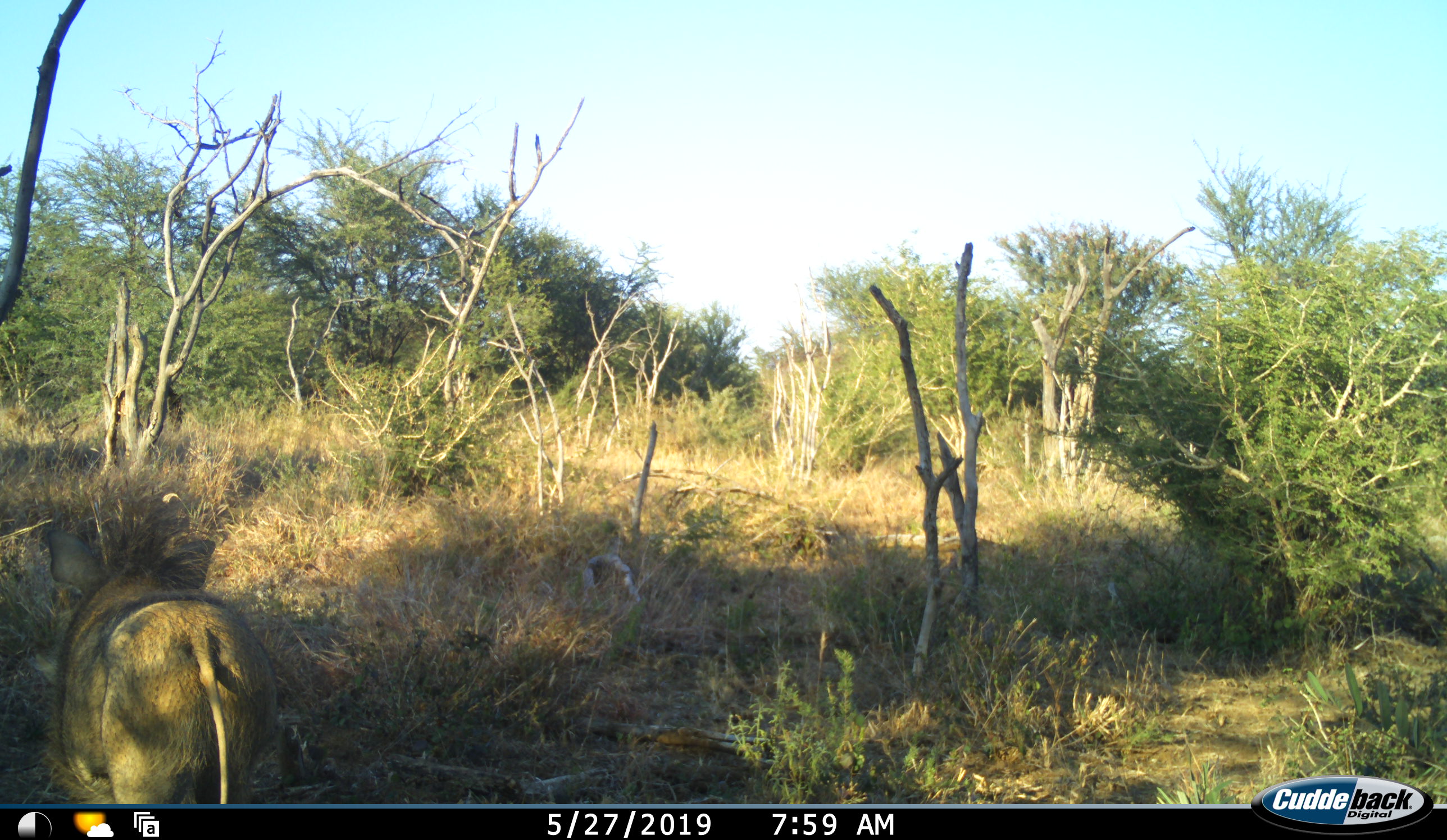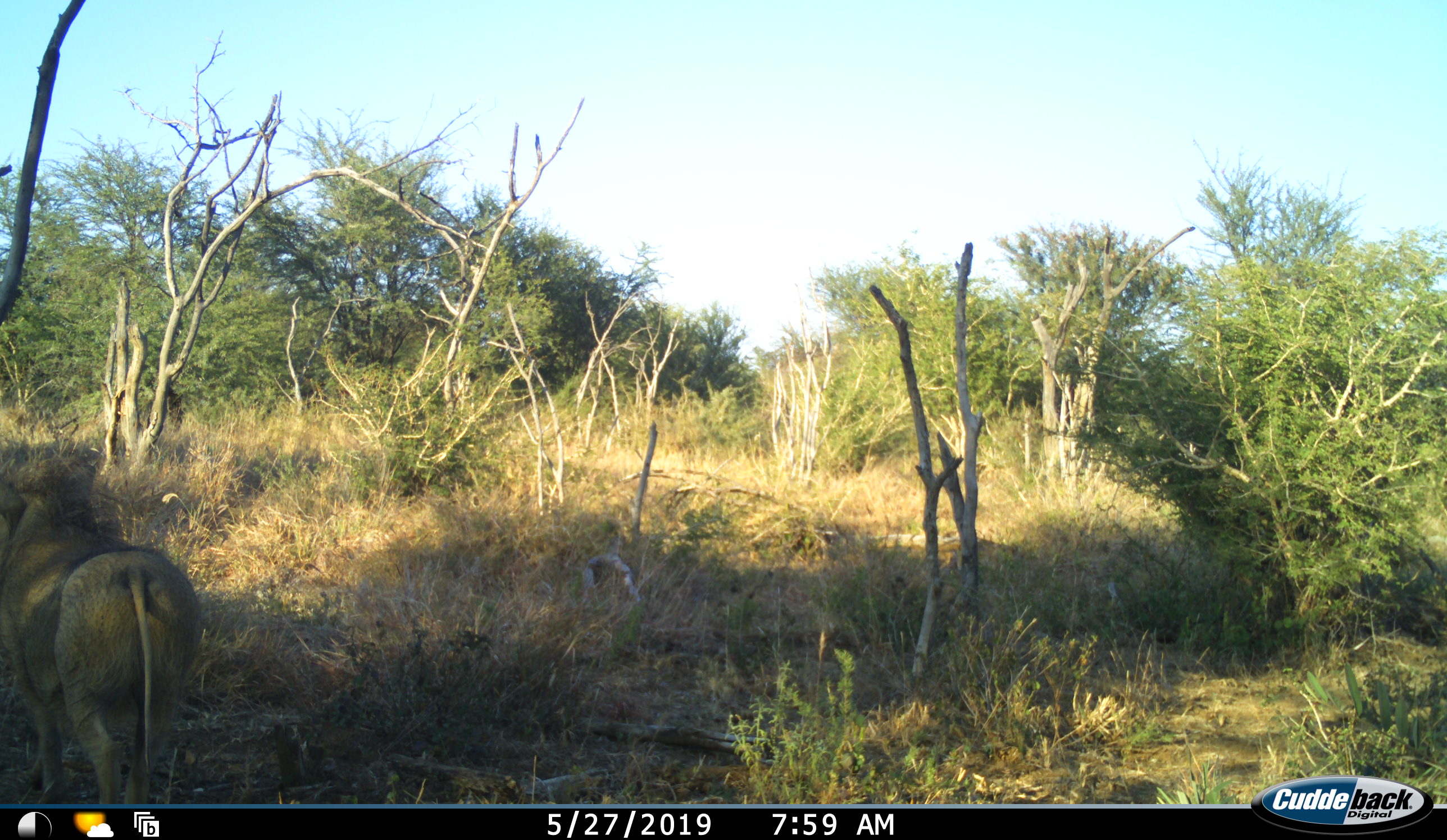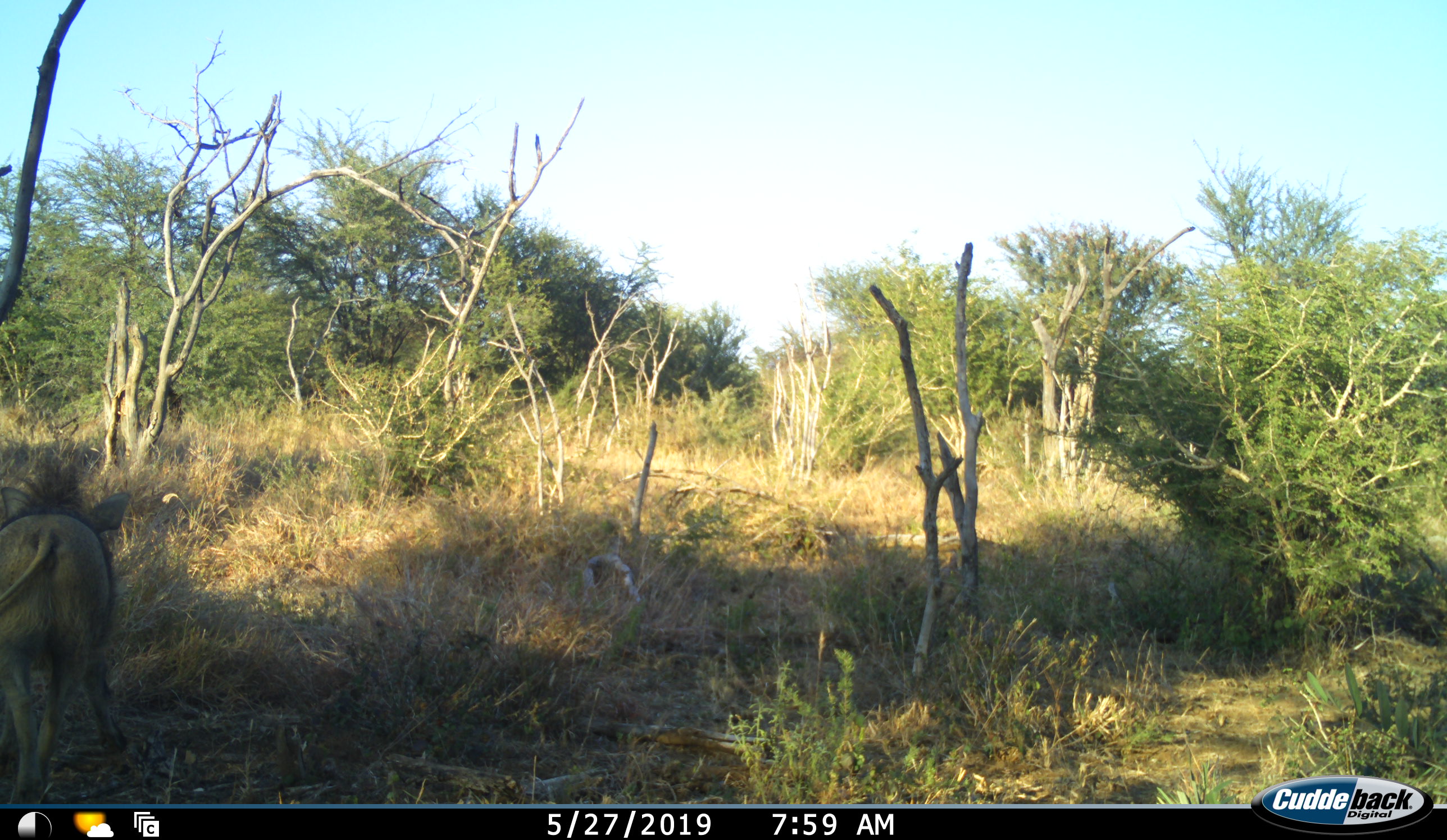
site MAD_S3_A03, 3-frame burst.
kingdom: Animalia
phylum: Chordata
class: Mammalia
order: Artiodactyla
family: Suidae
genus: Phacochoerus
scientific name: Phacochoerus africanus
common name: warthog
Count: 1.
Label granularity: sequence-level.